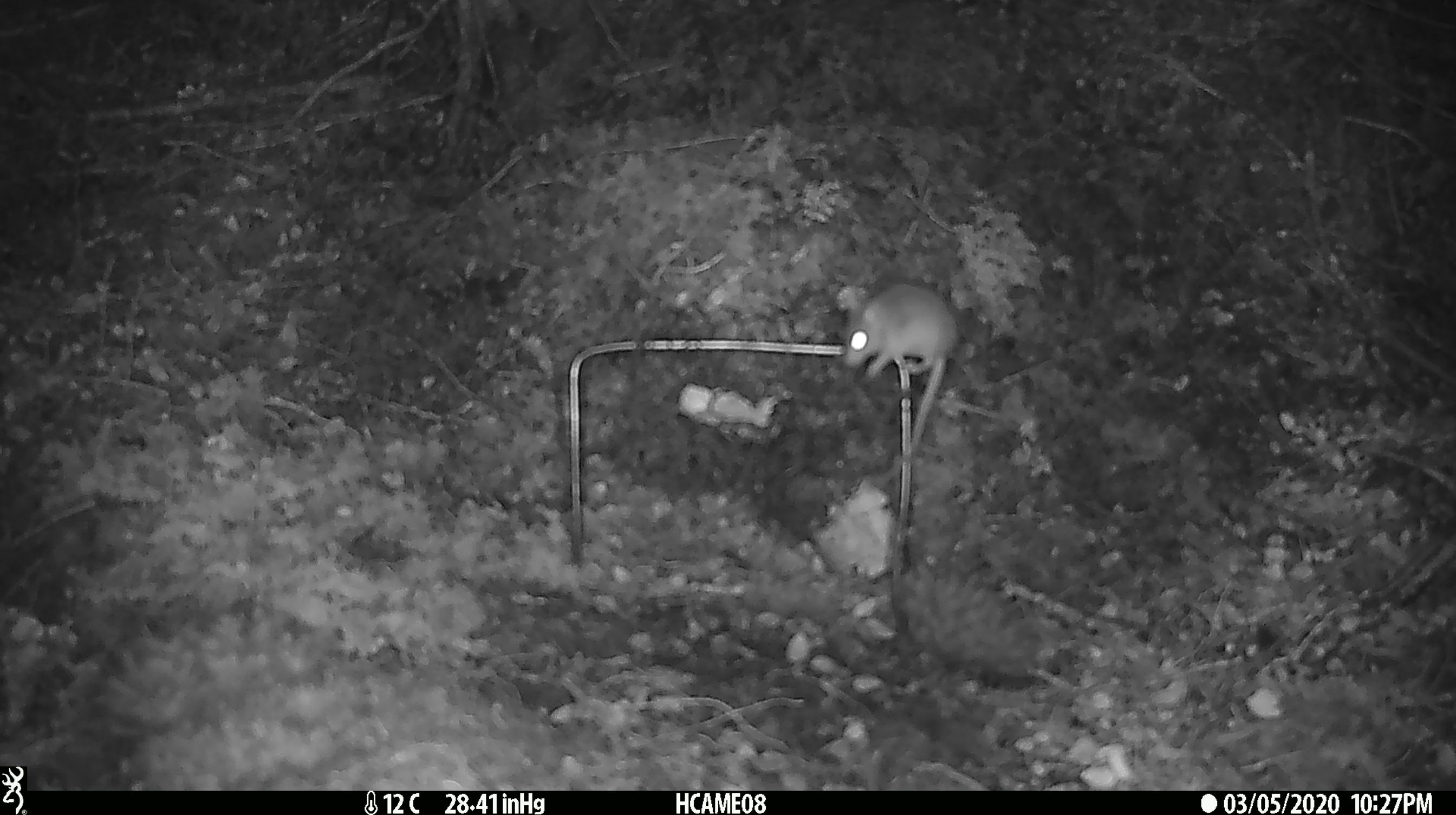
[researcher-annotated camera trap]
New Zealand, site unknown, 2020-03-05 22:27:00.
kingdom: Animalia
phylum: Chordata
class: Mammalia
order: Rodentia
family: Muridae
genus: Mus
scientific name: Mus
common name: mouse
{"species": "mouse (Mus)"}